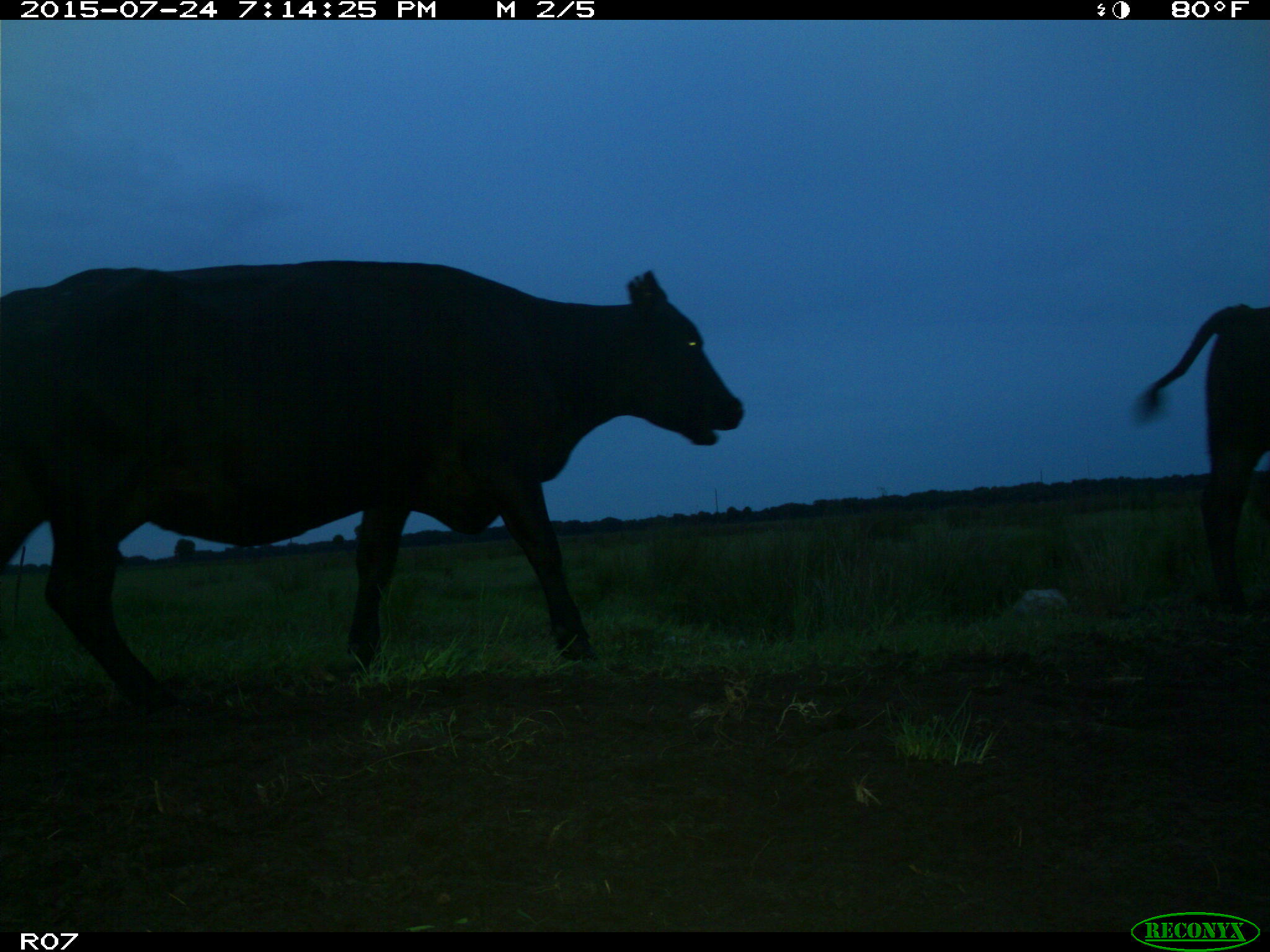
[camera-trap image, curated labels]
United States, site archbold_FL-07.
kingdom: Animalia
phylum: Chordata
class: Mammalia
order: Artiodactyla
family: Bovidae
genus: Bos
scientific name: Bos taurus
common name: domestic cow